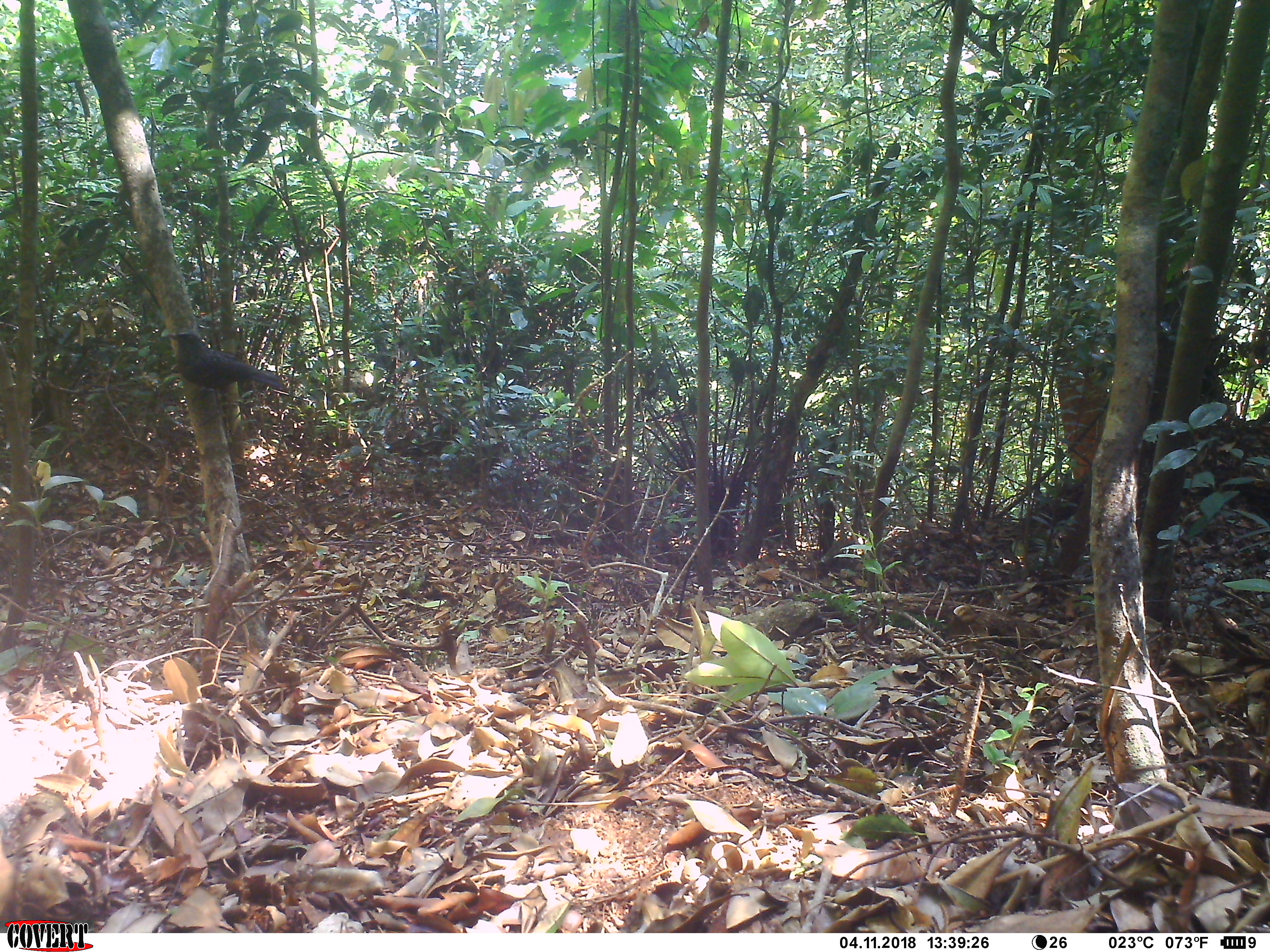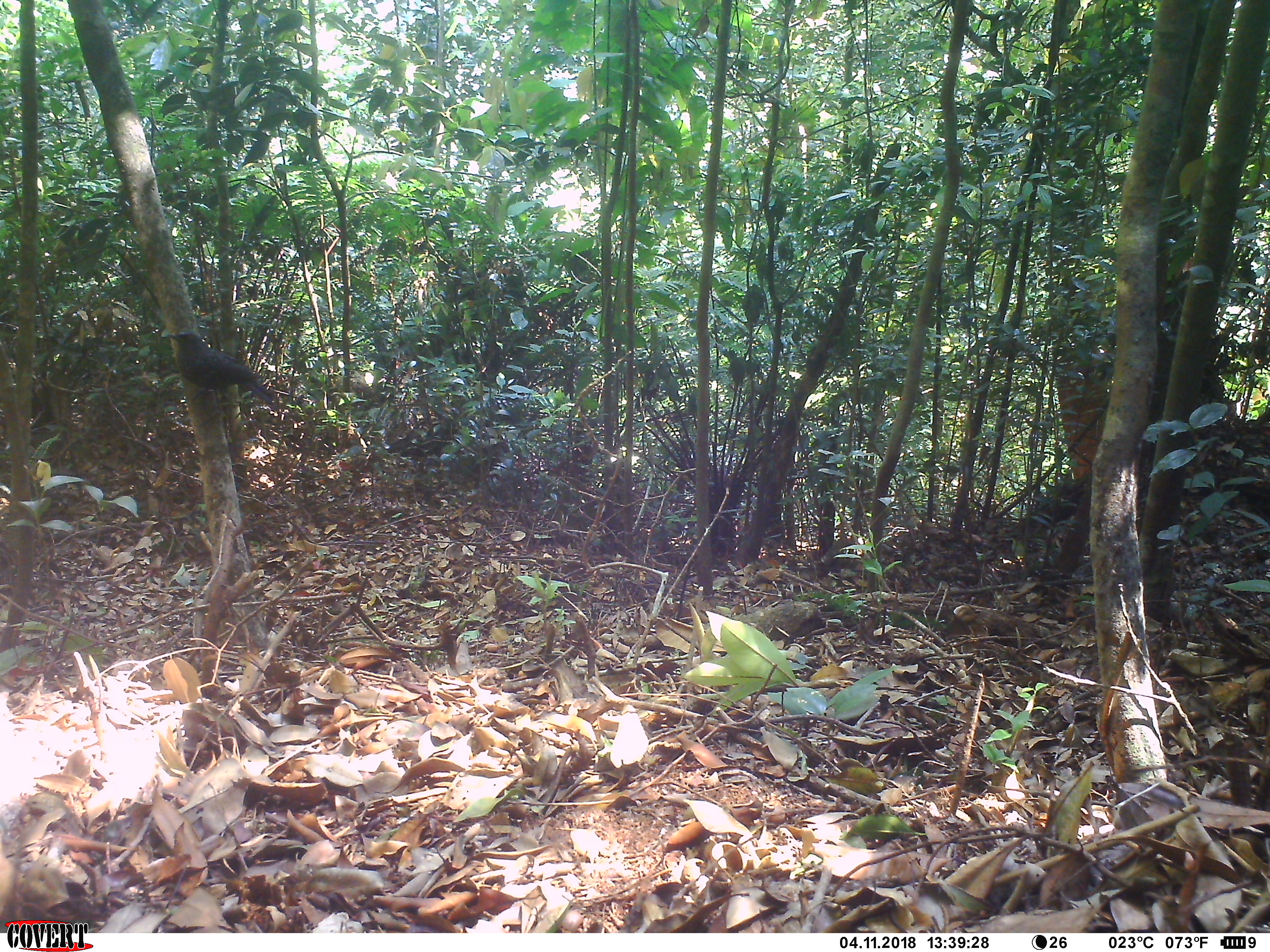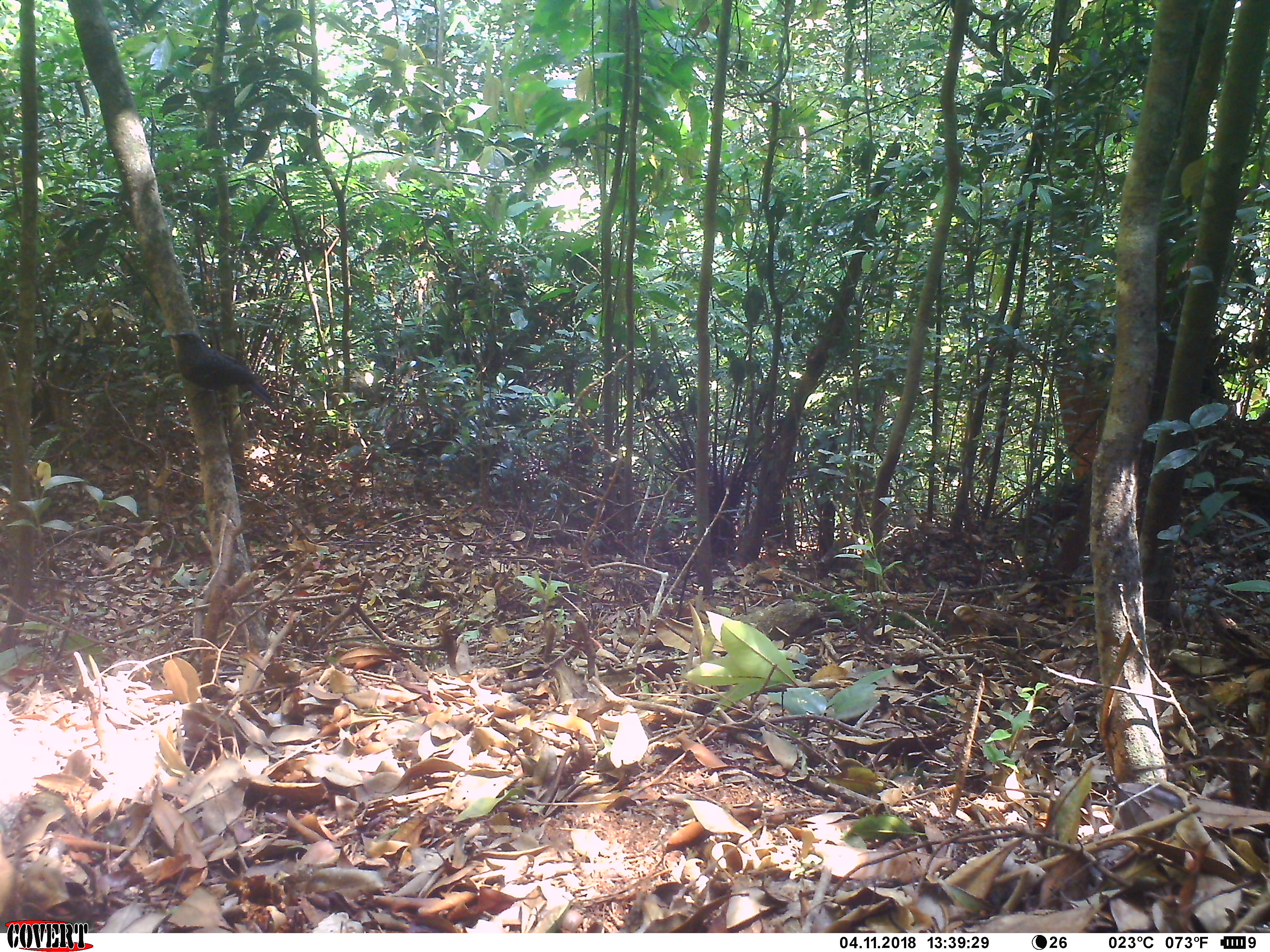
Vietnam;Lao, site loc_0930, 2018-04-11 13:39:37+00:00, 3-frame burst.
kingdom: Animalia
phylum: Chordata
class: Aves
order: Passeriformes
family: Muscicapidae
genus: Myophonus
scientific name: Myophonus caeruleus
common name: blue whistling thrush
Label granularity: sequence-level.